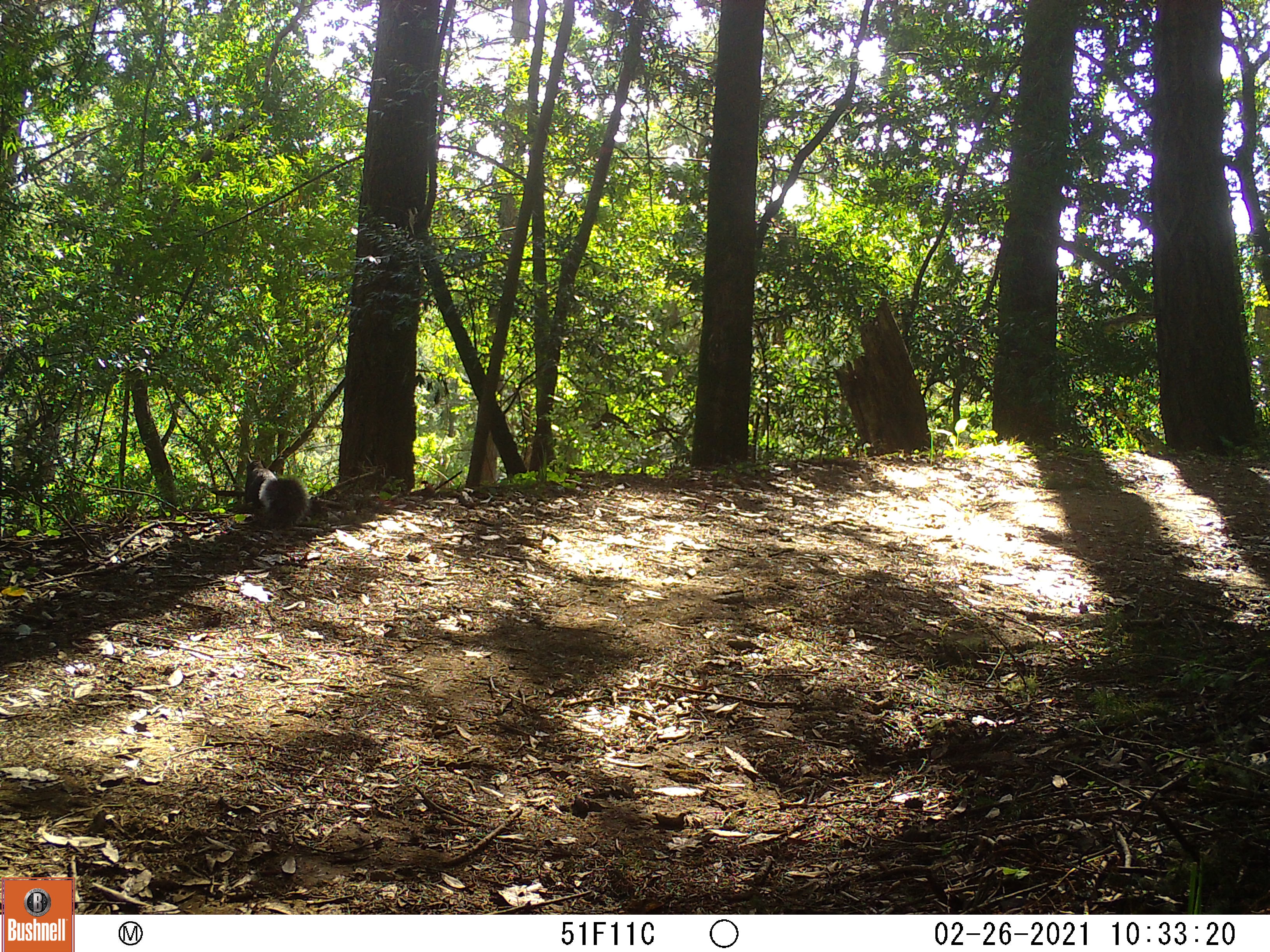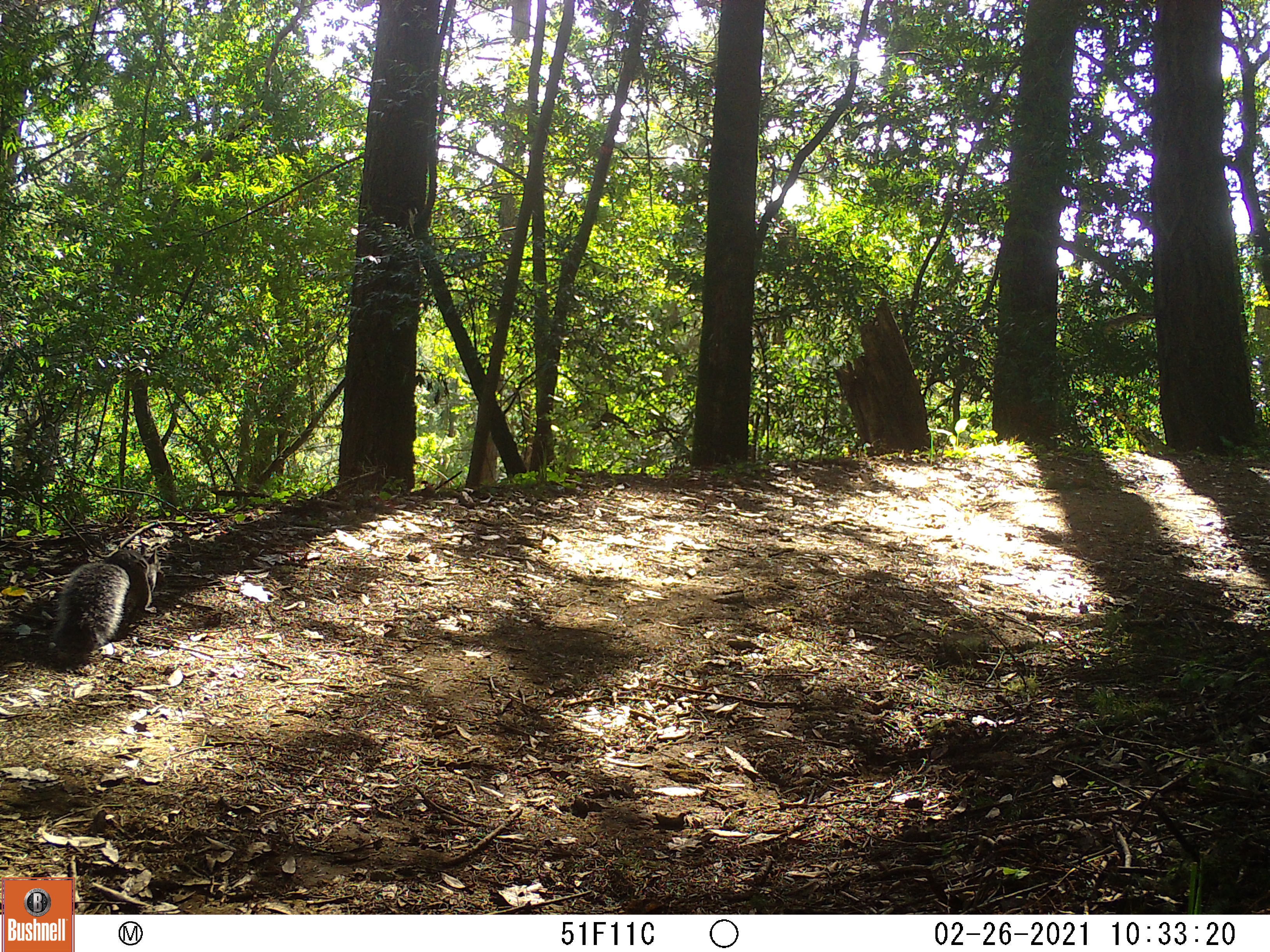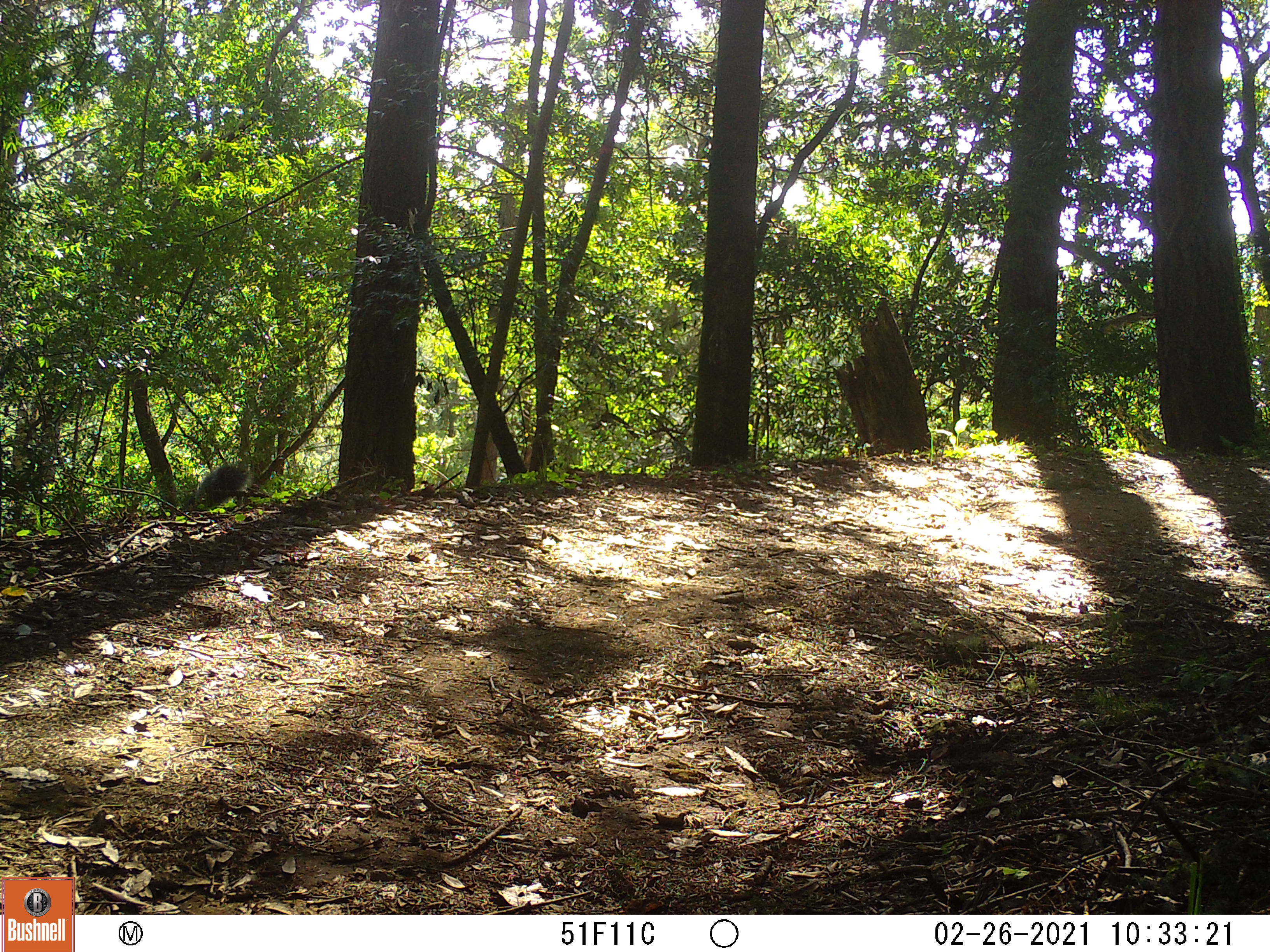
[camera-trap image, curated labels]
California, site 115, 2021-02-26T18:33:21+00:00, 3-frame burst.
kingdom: Animalia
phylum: Chordata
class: Mammalia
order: Rodentia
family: Sciuridae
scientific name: Sciuridae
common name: squirrel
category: unknown squirrel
Unknown squirrel (squirrel) (Sciuridae).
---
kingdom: Animalia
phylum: Chordata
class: Mammalia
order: Rodentia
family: Sciuridae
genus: Sciurus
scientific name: Sciurus griseus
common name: western gray squirrel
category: western grey squirrel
Western grey squirrel (western gray squirrel) (Sciurus griseus).